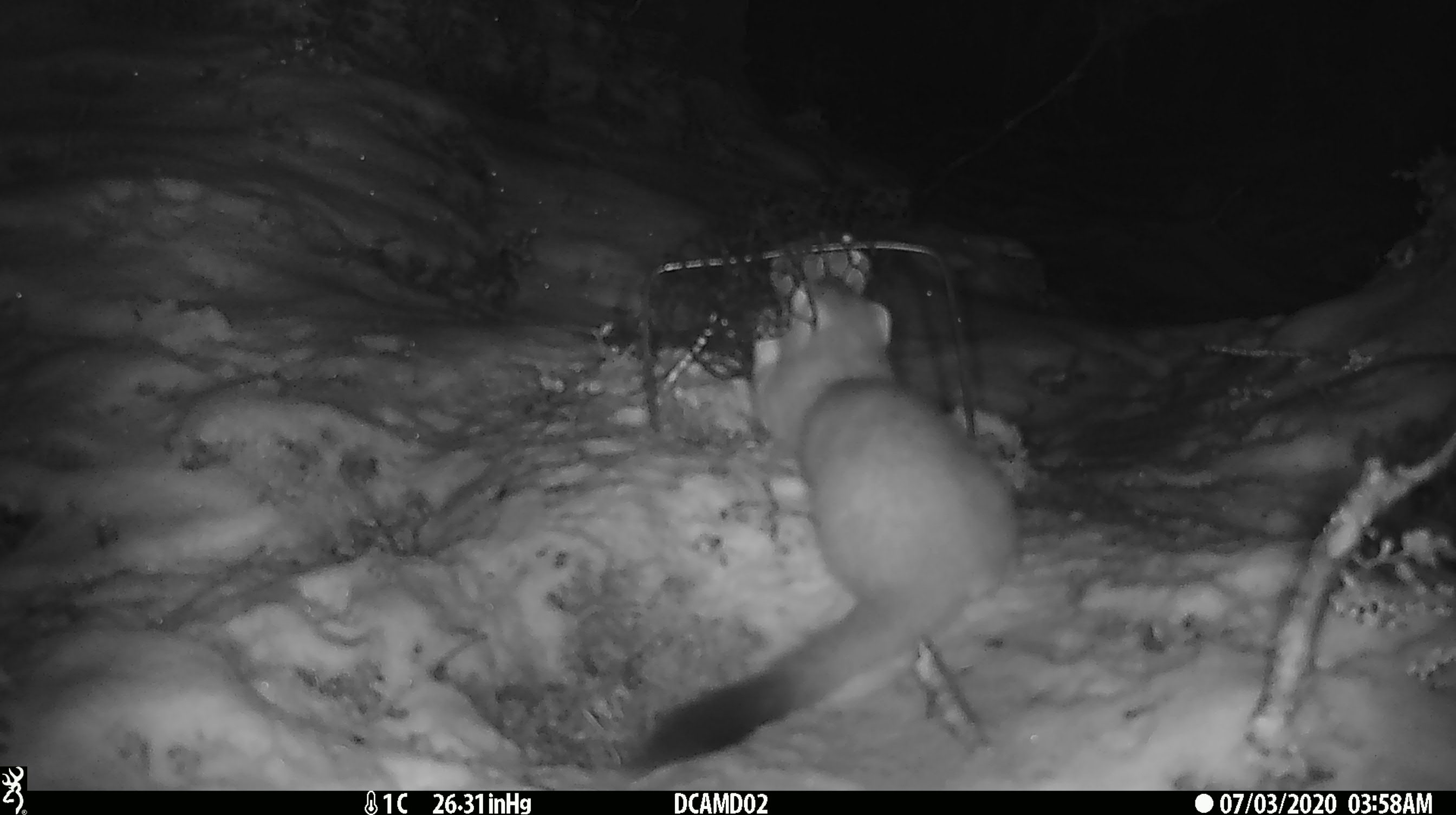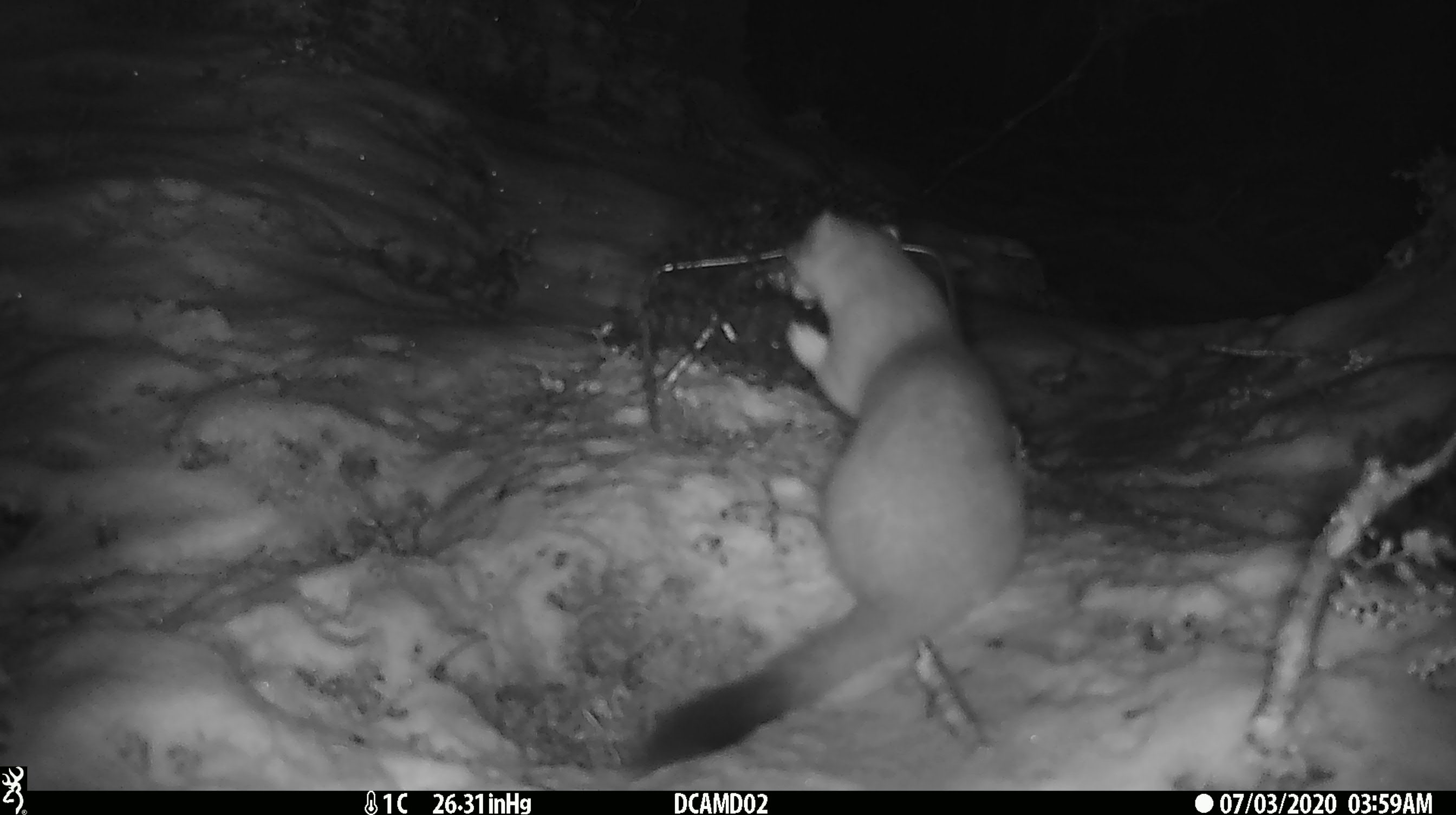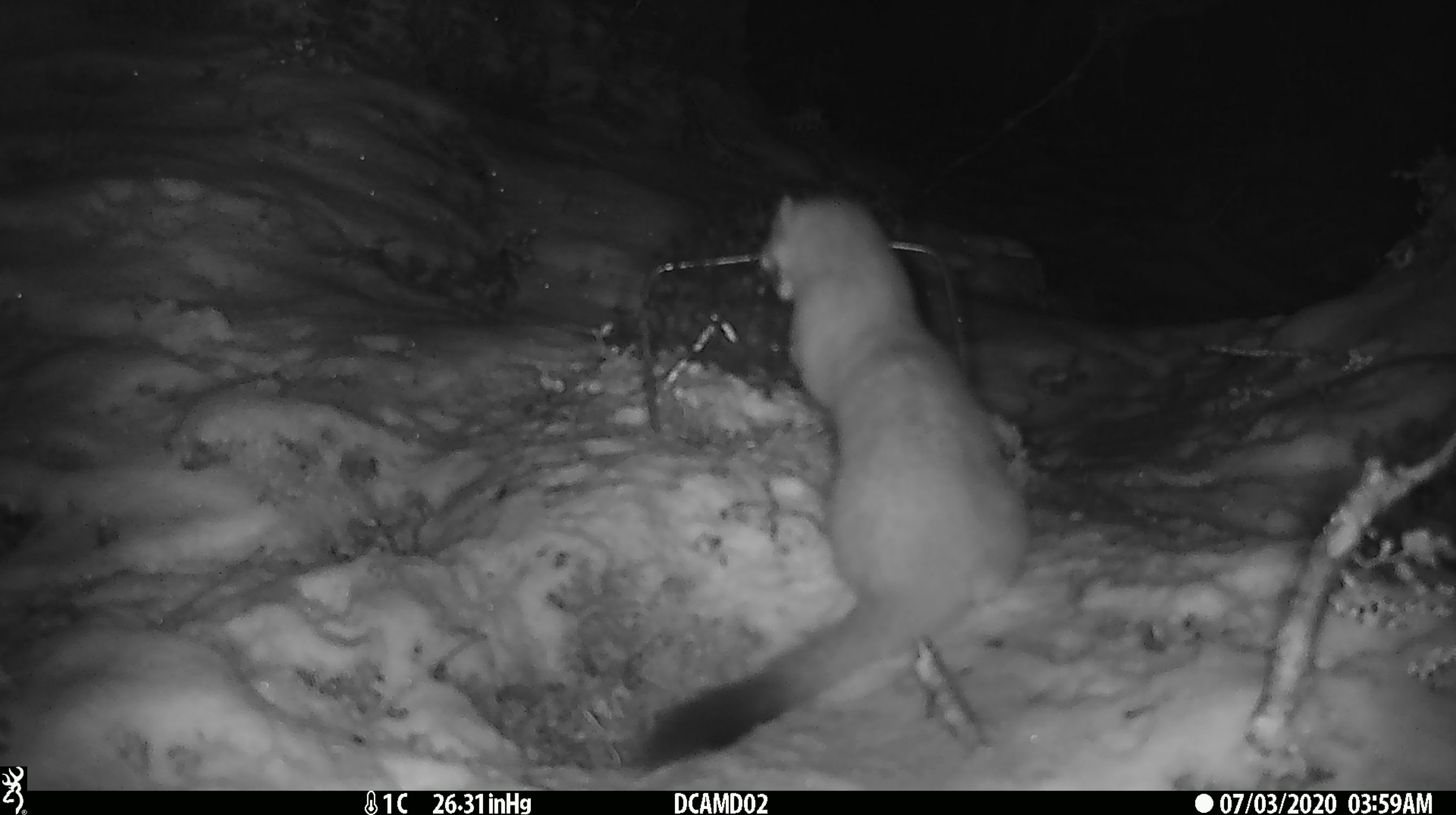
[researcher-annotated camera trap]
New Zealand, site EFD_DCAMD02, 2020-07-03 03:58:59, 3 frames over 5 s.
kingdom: Animalia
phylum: Chordata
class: Mammalia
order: Carnivora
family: Mustelidae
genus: Mustela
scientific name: Mustela erminea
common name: stoat